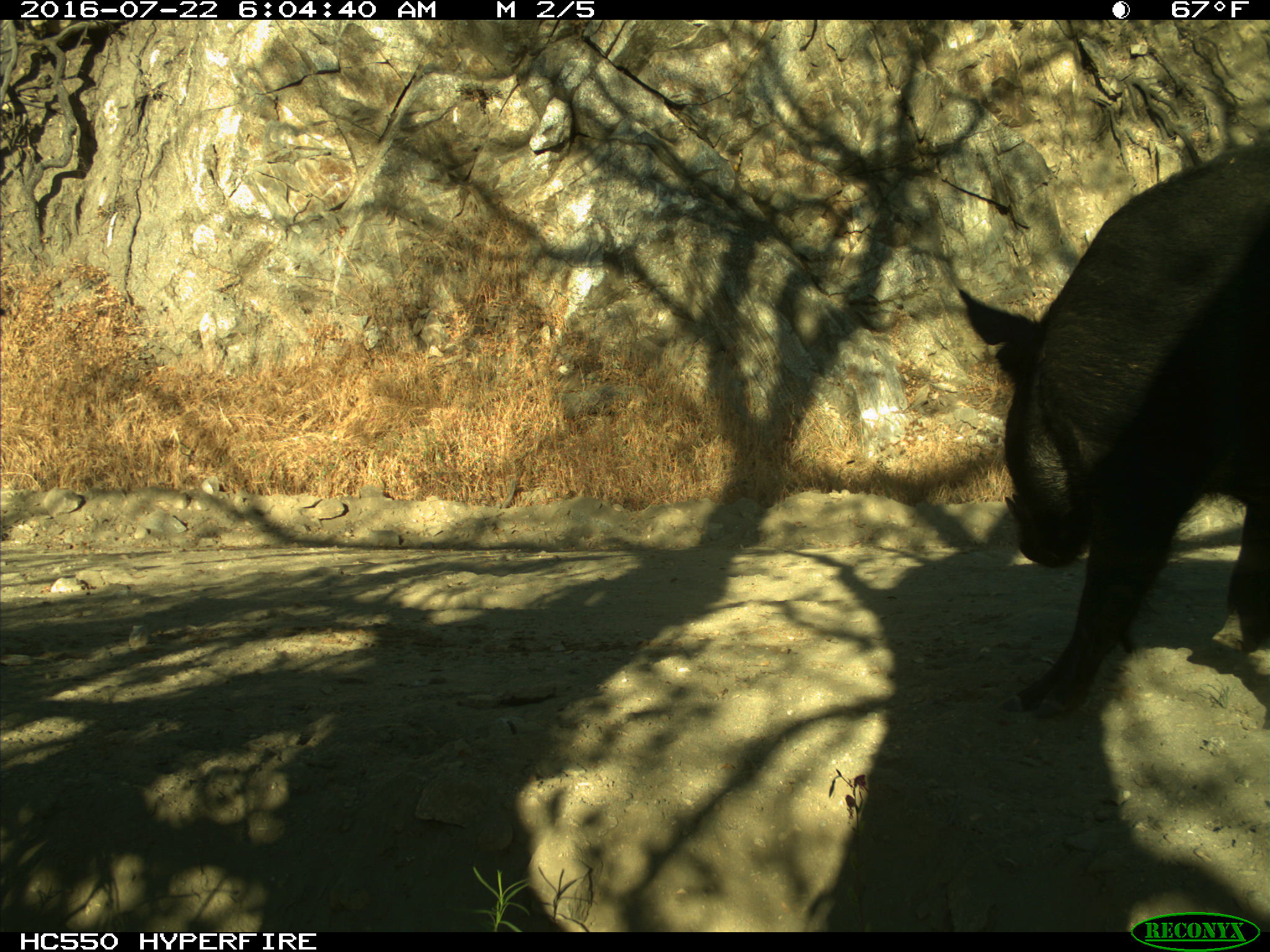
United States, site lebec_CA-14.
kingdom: Animalia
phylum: Chordata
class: Mammalia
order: Artiodactyla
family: Suidae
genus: Sus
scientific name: Sus scrofa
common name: wild boar